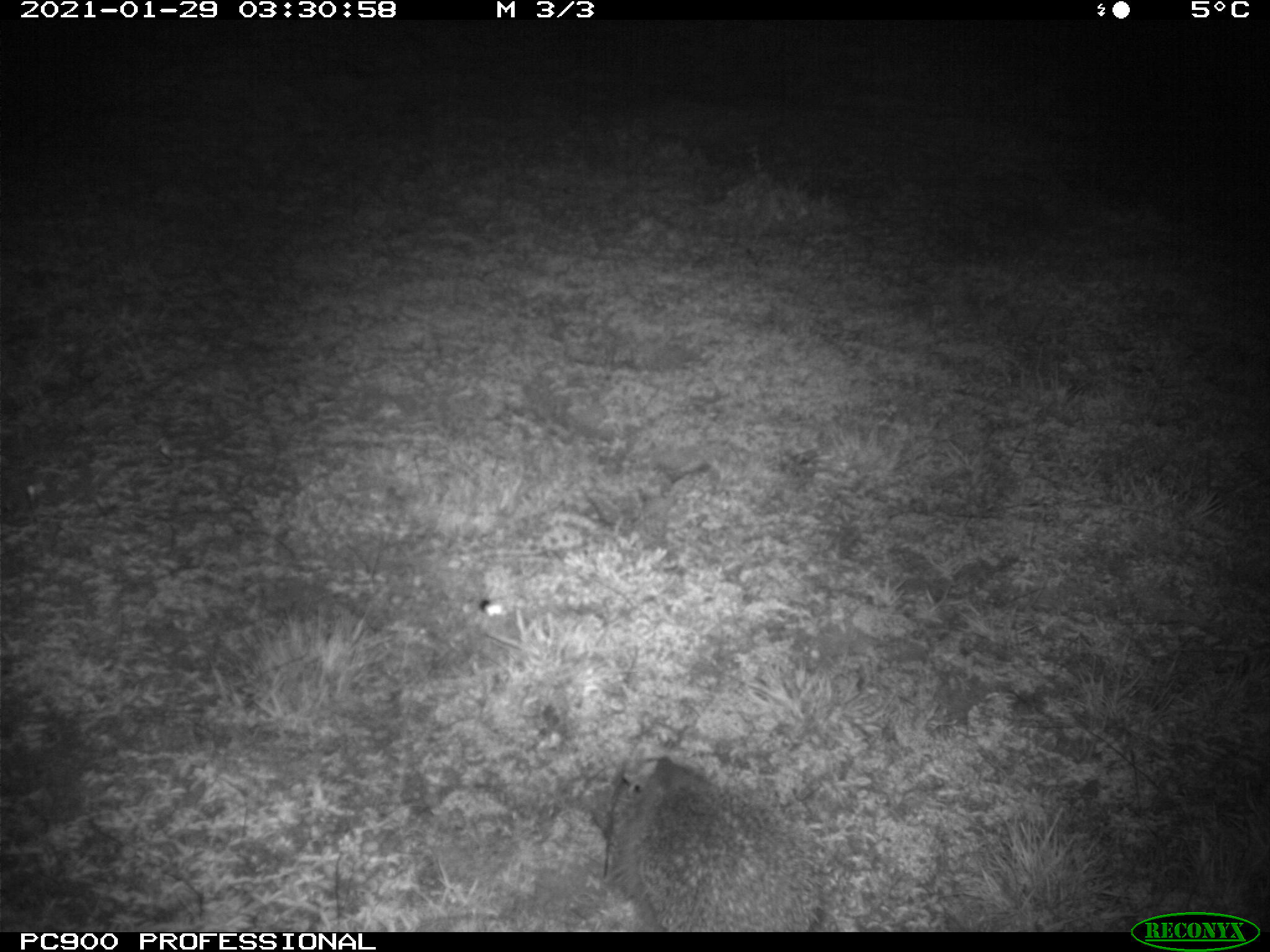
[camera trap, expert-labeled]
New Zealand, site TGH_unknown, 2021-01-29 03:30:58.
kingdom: Animalia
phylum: Chordata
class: Mammalia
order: Eulipotyphla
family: Erinaceidae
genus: Erinaceus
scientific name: Erinaceus europaeus europaeus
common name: european hedgehog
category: hedgehog